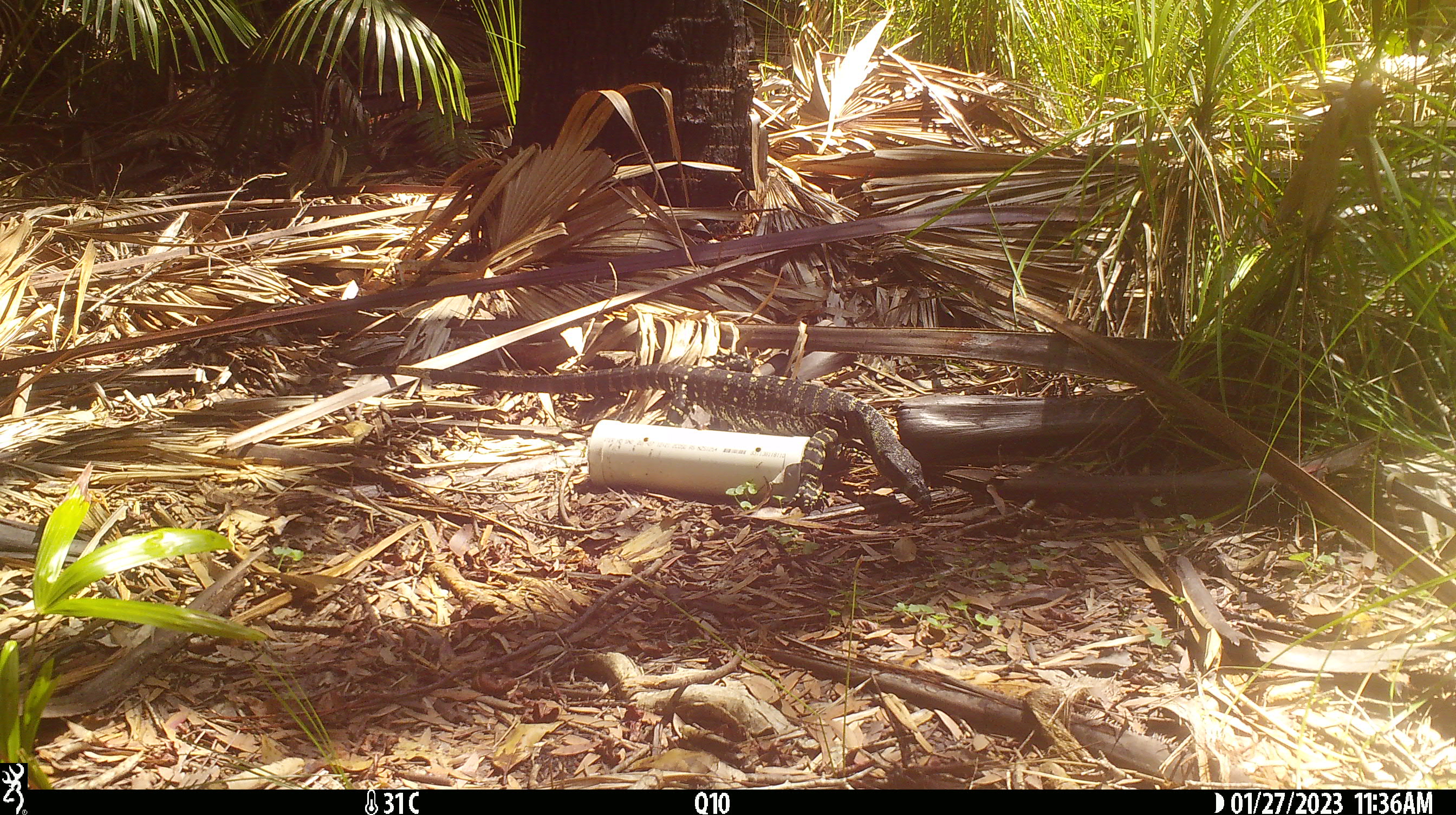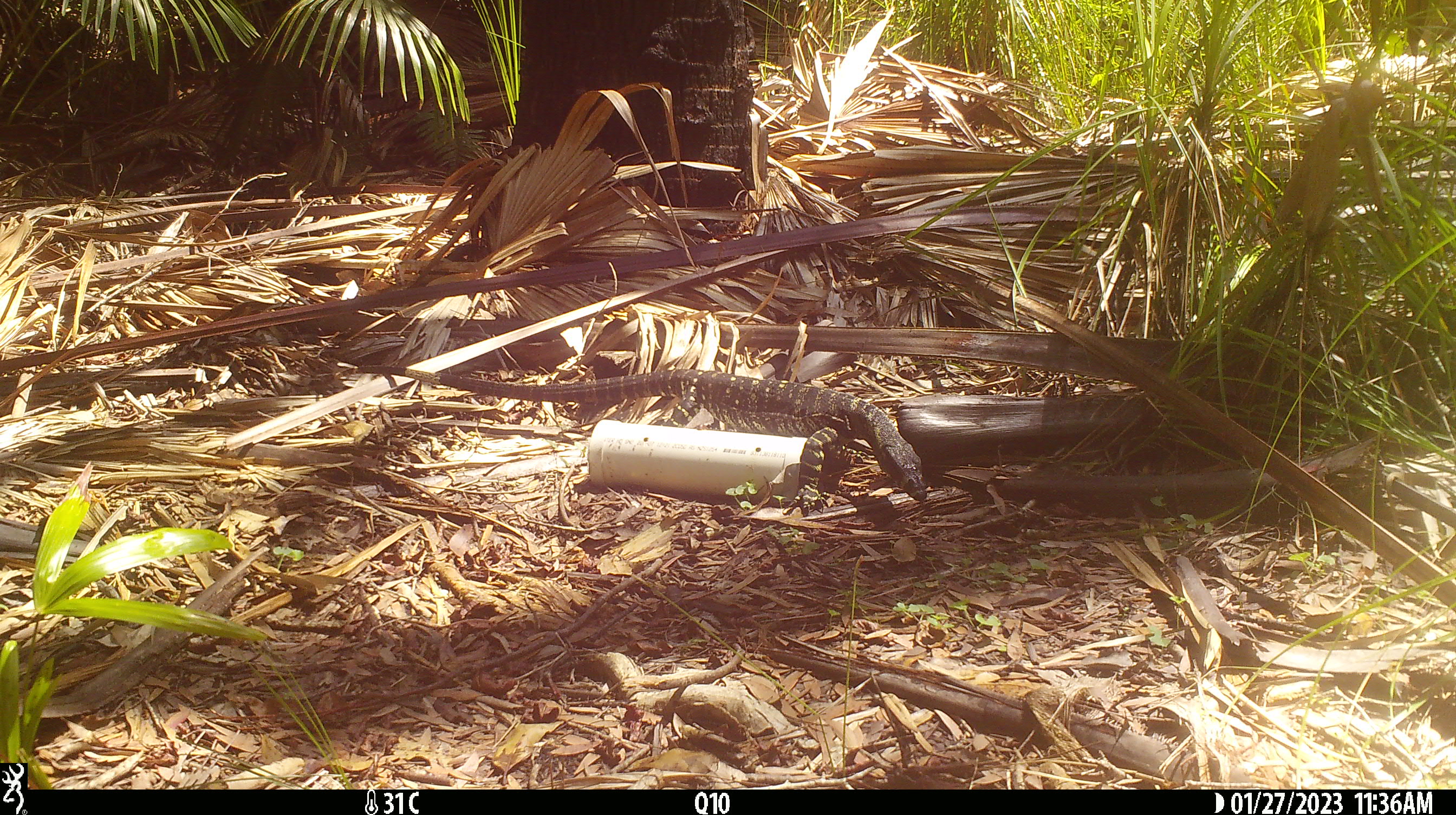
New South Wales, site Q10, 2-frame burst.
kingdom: Animalia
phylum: Chordata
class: Reptilia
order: Squamata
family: Varanidae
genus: Varanus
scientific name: Varanus varius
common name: lace monitor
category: goanna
Goanna (lace monitor) (Varanus varius).